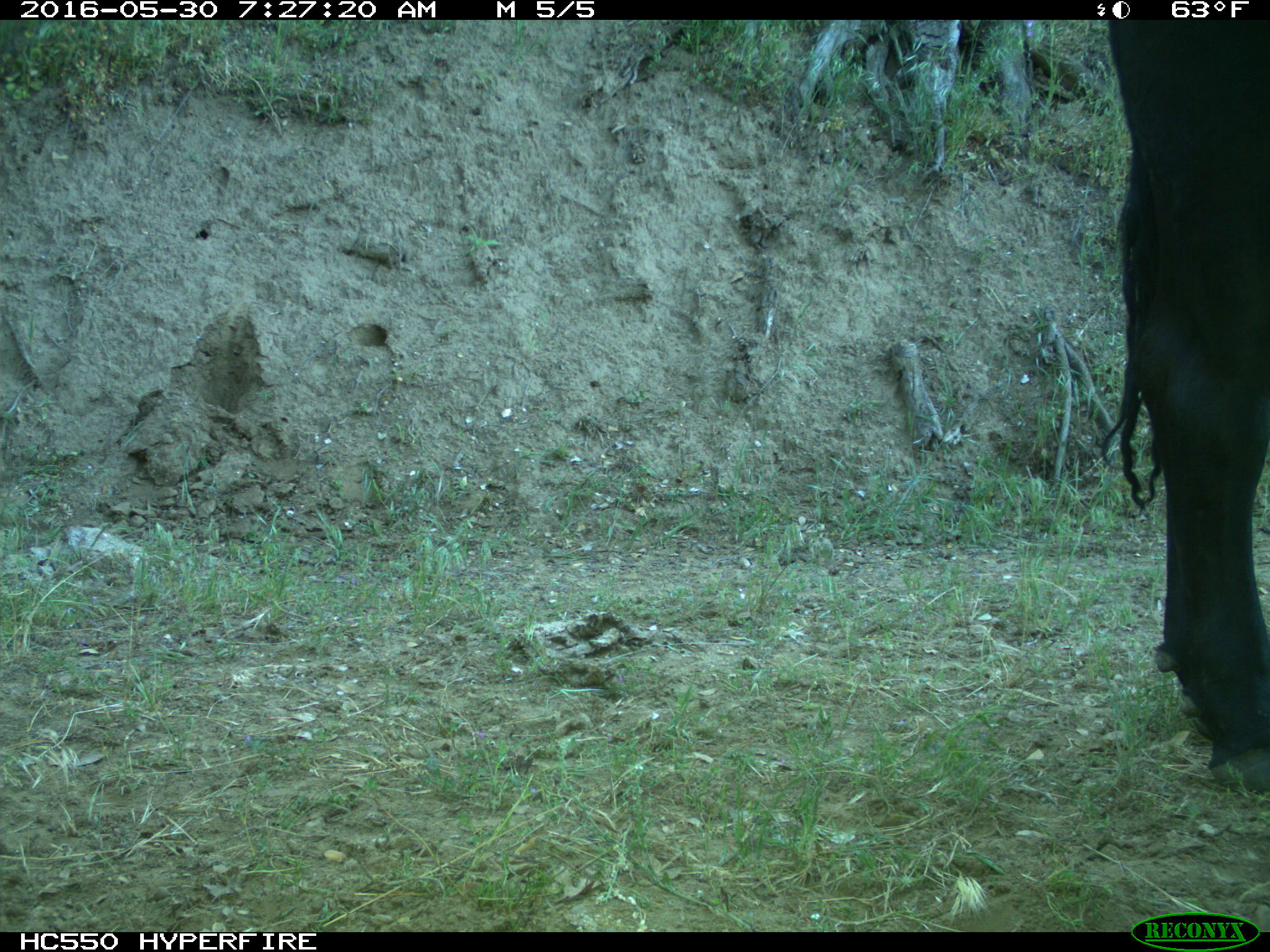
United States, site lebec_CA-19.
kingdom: Animalia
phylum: Chordata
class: Mammalia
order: Artiodactyla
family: Bovidae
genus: Bos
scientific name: Bos taurus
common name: domestic cow